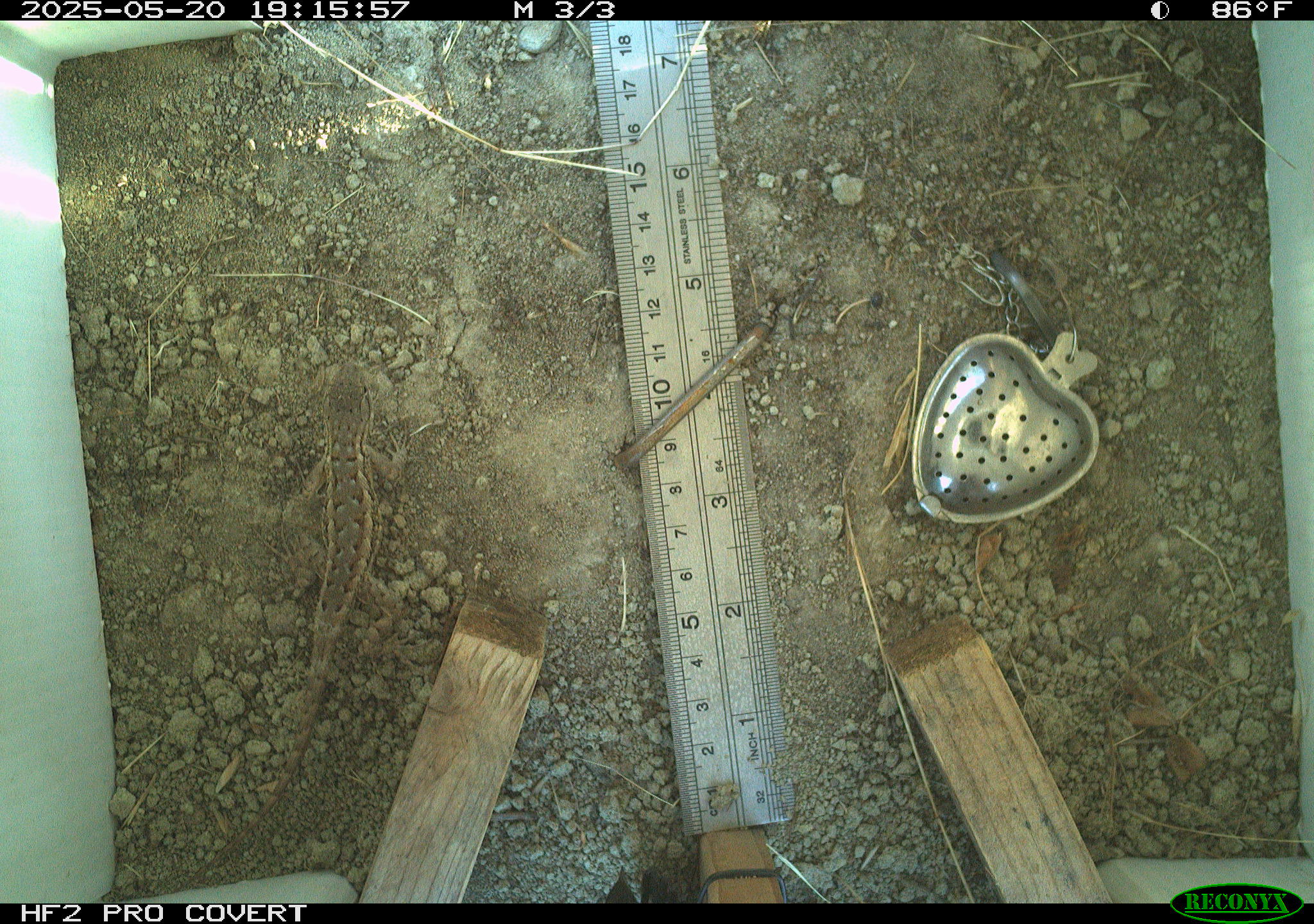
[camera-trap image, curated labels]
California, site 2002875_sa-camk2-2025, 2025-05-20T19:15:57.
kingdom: Animalia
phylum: Chordata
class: Reptilia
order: Squamata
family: Phrynosomatidae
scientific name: Phrynosomatidae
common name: north american spiny lizards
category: sceloporus/uta species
Sceloporus/uta species (north american spiny lizards) (Phrynosomatidae).